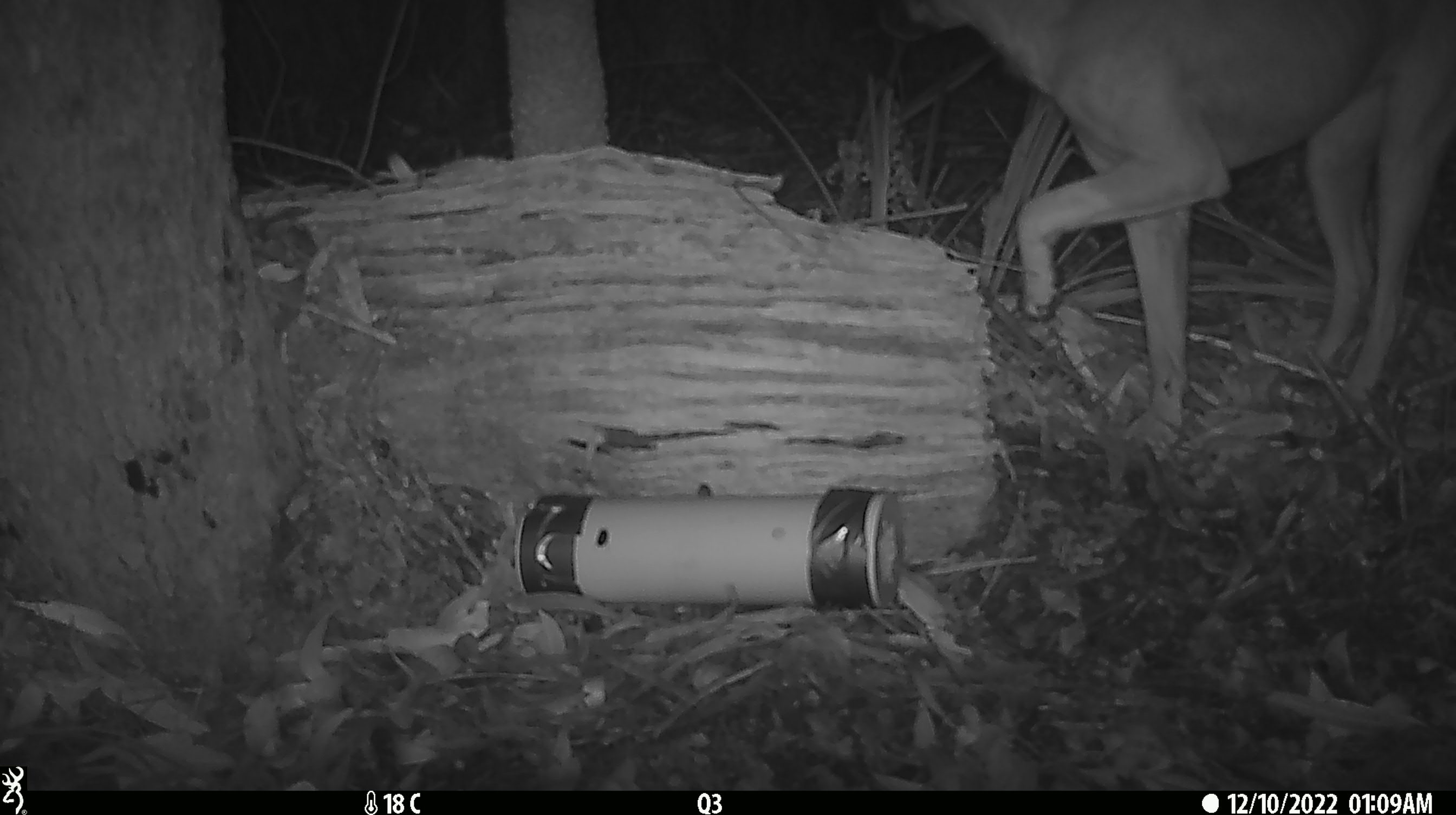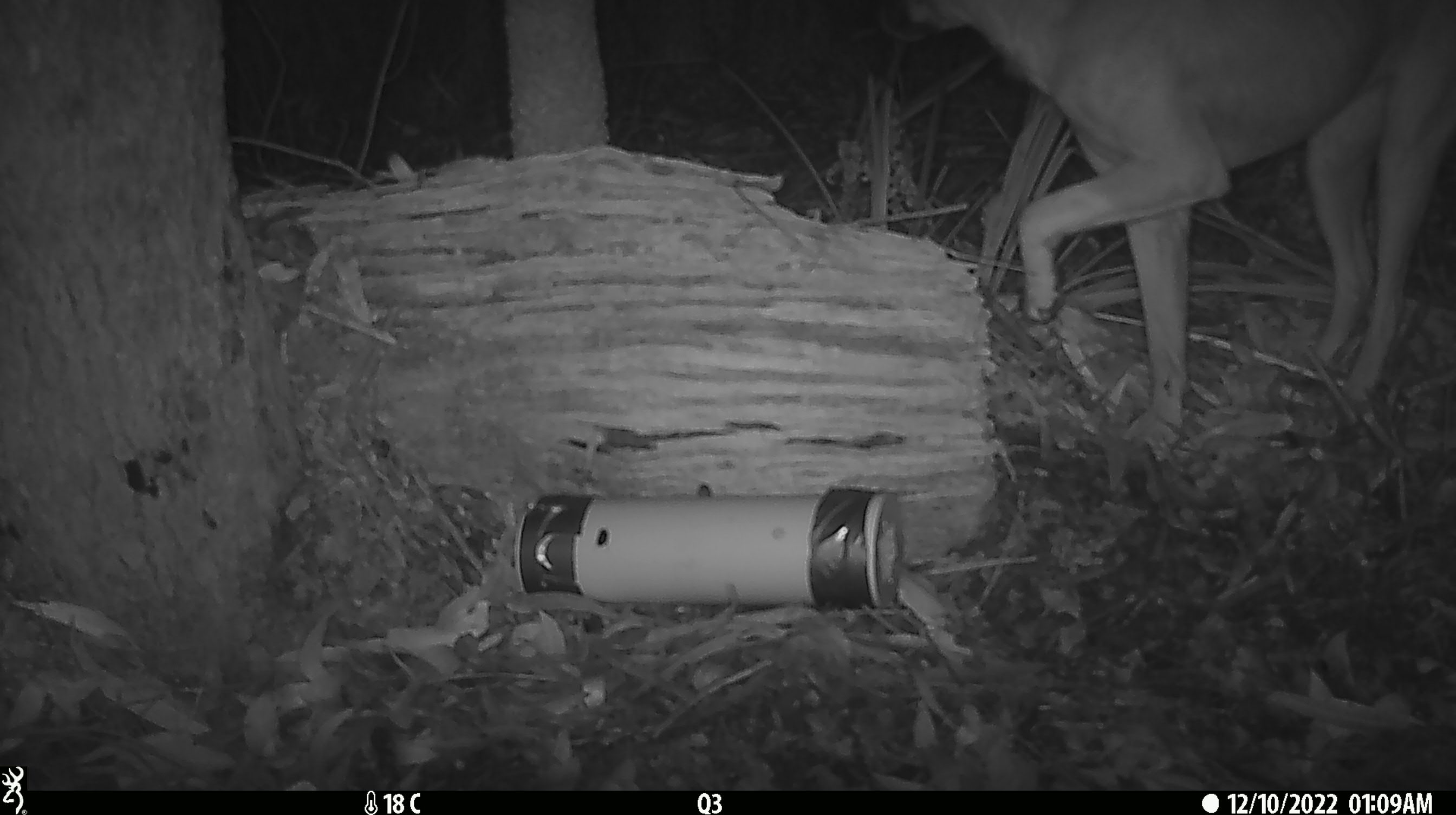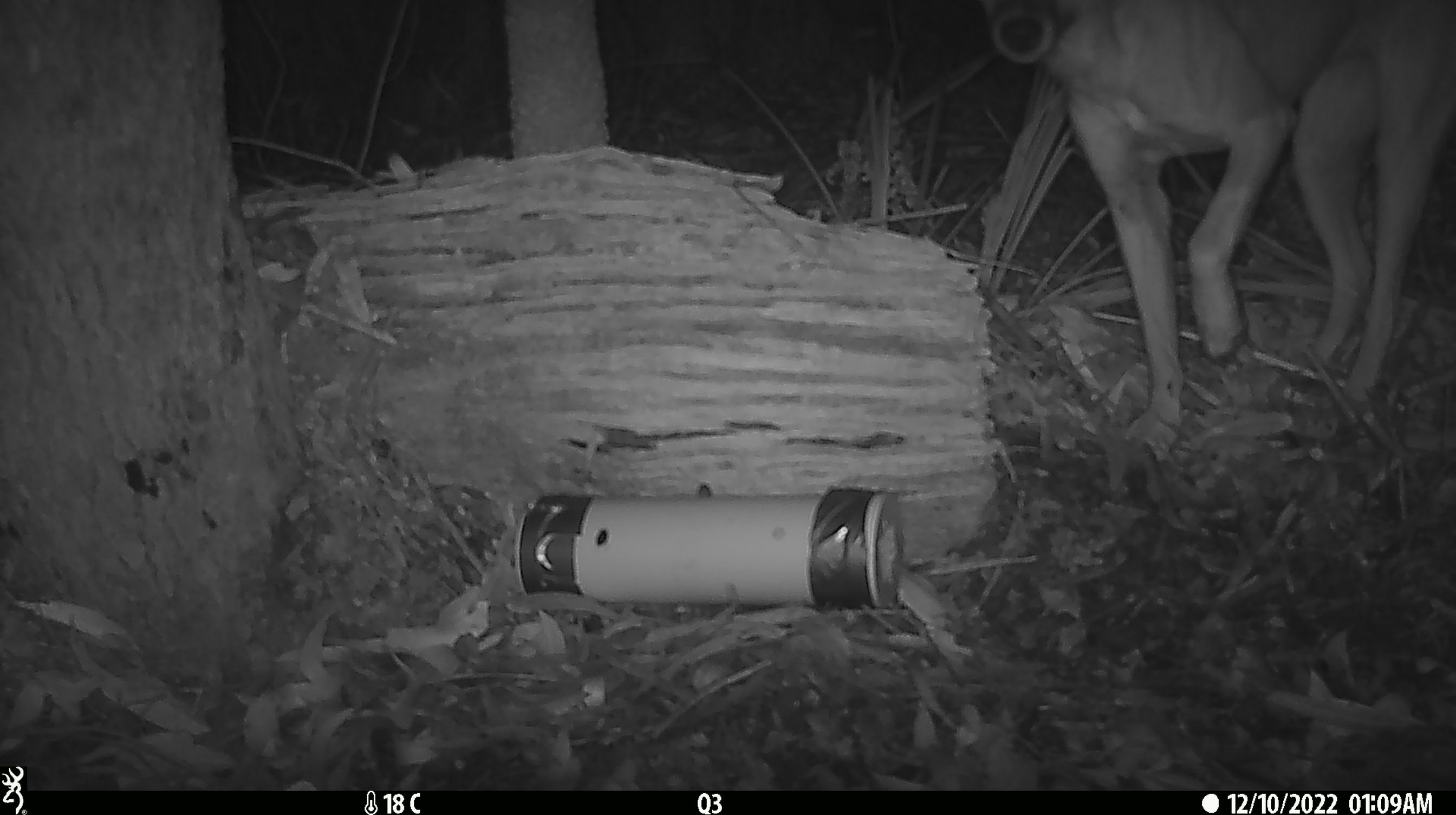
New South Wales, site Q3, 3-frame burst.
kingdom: Animalia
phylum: Chordata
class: Mammalia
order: Carnivora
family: Canidae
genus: Canis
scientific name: Canis familiaris dingo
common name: dingo